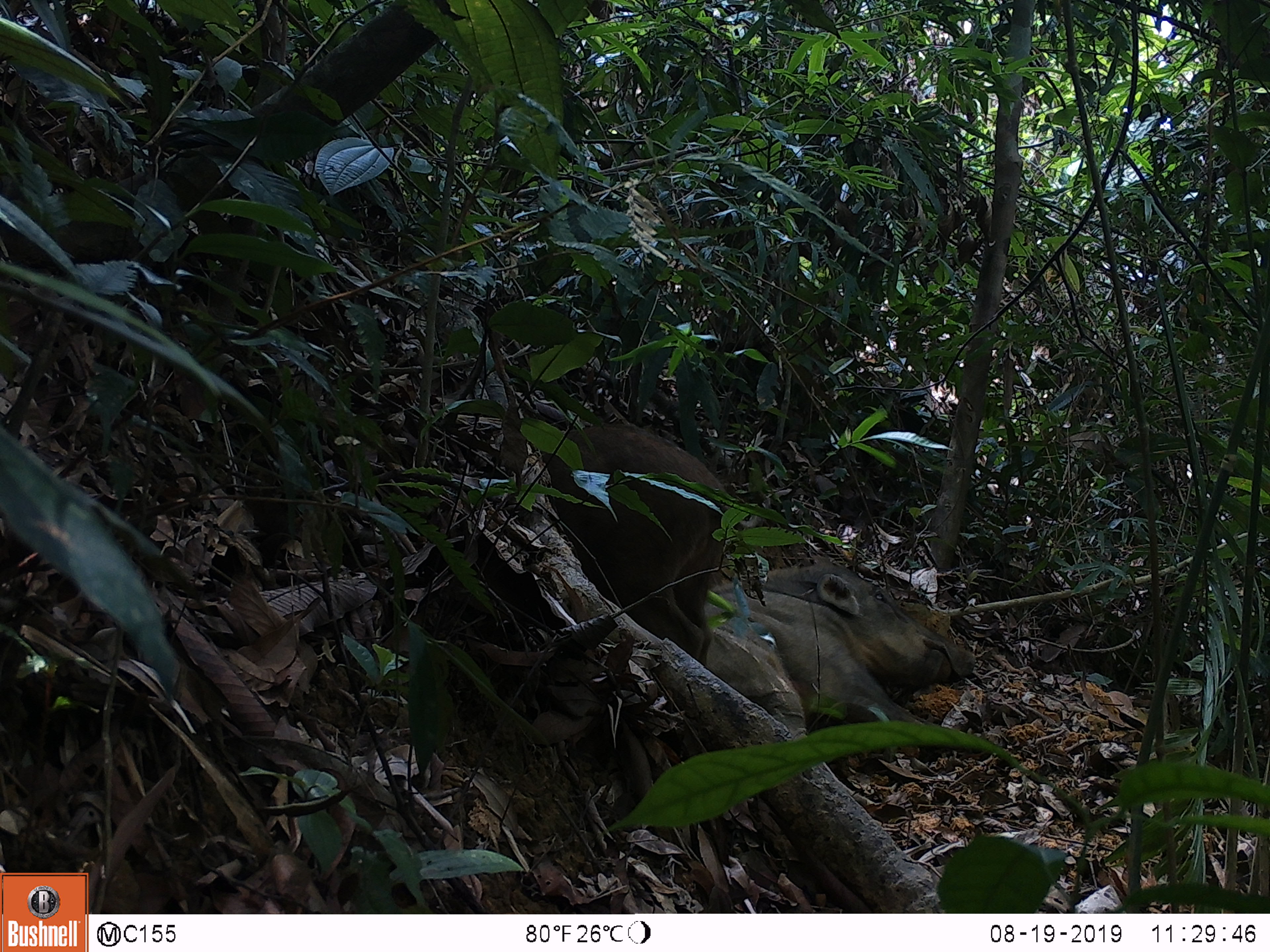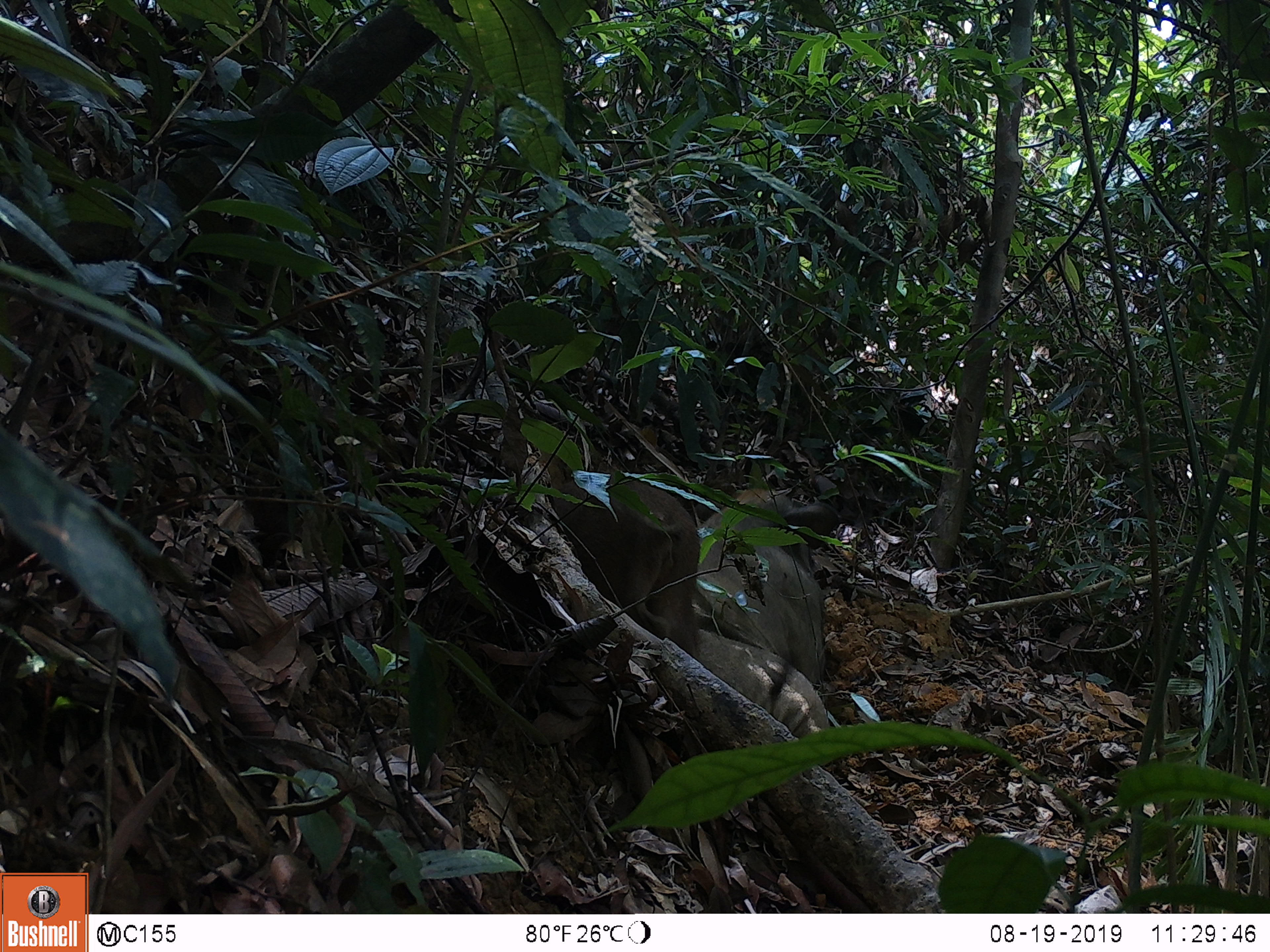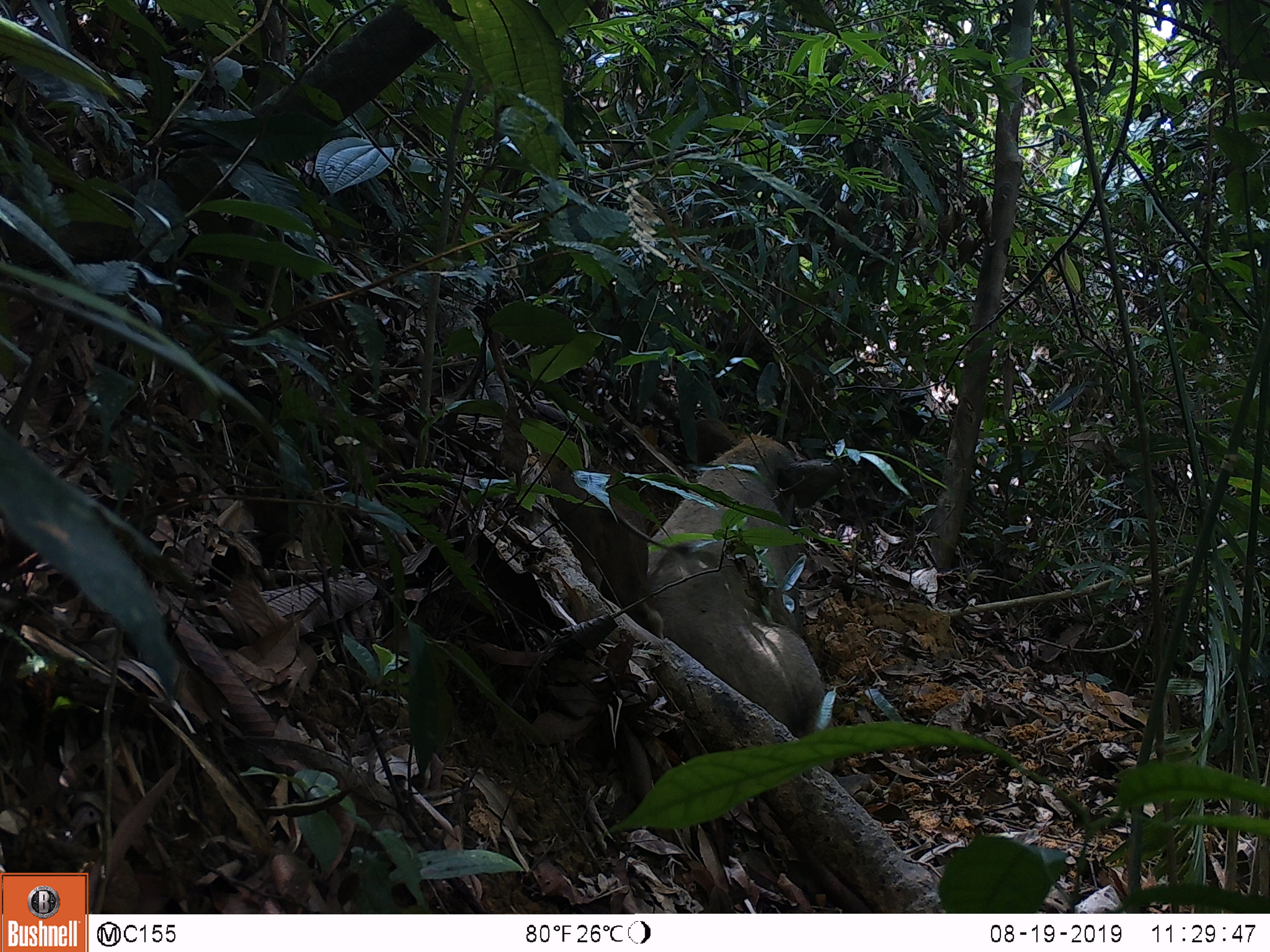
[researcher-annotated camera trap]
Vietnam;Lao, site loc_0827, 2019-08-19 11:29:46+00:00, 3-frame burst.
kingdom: Animalia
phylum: Chordata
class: Mammalia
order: Artiodactyla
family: Suidae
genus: Sus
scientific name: Sus scrofa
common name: eurasian wild pig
Eurasian wild pig (Sus scrofa). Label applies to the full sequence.